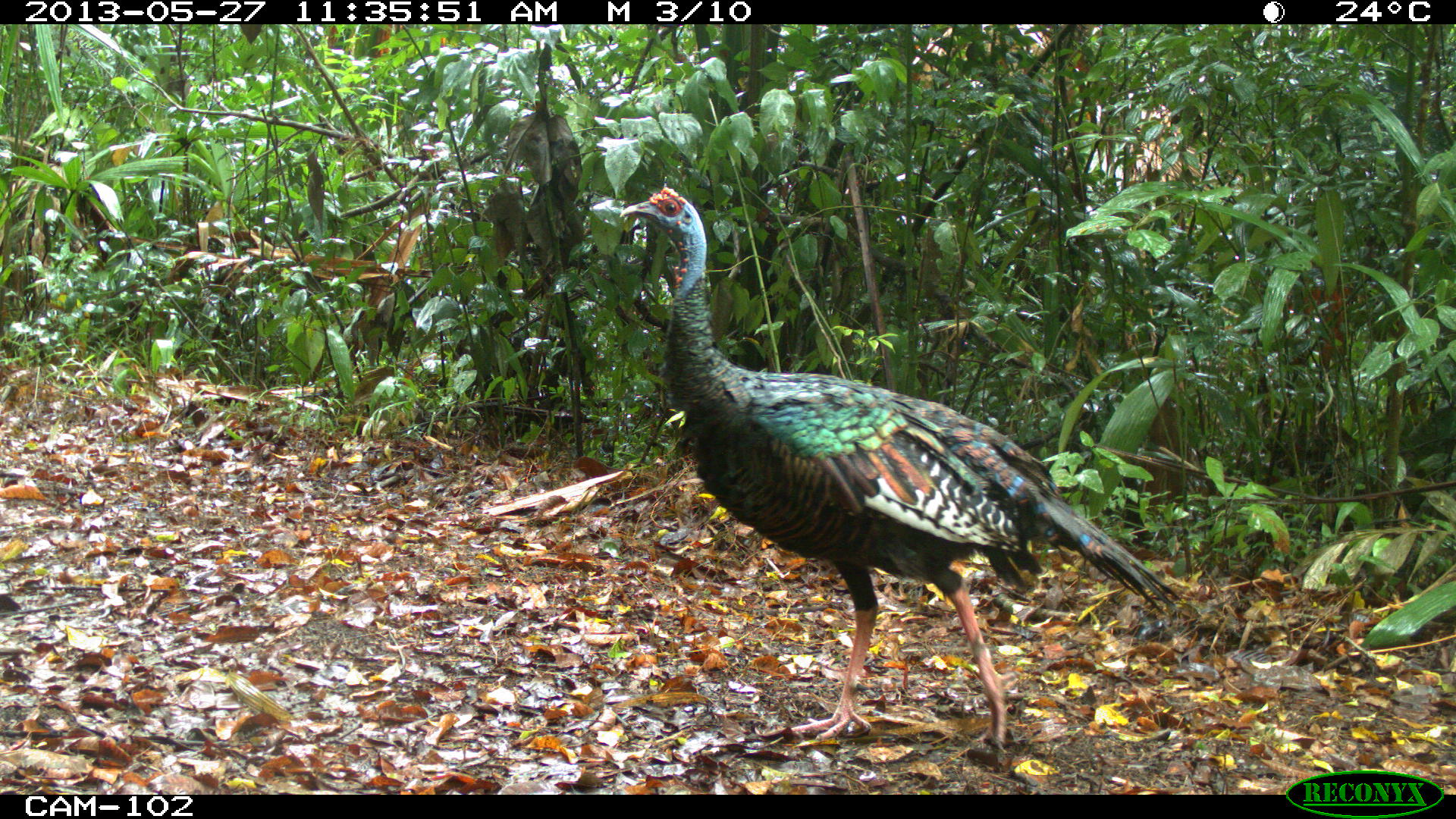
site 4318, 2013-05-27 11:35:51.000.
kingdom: Animalia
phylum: Chordata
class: Aves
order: Galliformes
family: Phasianidae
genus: Meleagris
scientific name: Meleagris ocellata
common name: ocellated turkey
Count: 1.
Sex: female.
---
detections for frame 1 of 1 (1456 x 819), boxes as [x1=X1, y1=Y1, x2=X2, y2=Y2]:
meleagris ocellata: [x1=618, y1=185, x2=1181, y2=750]